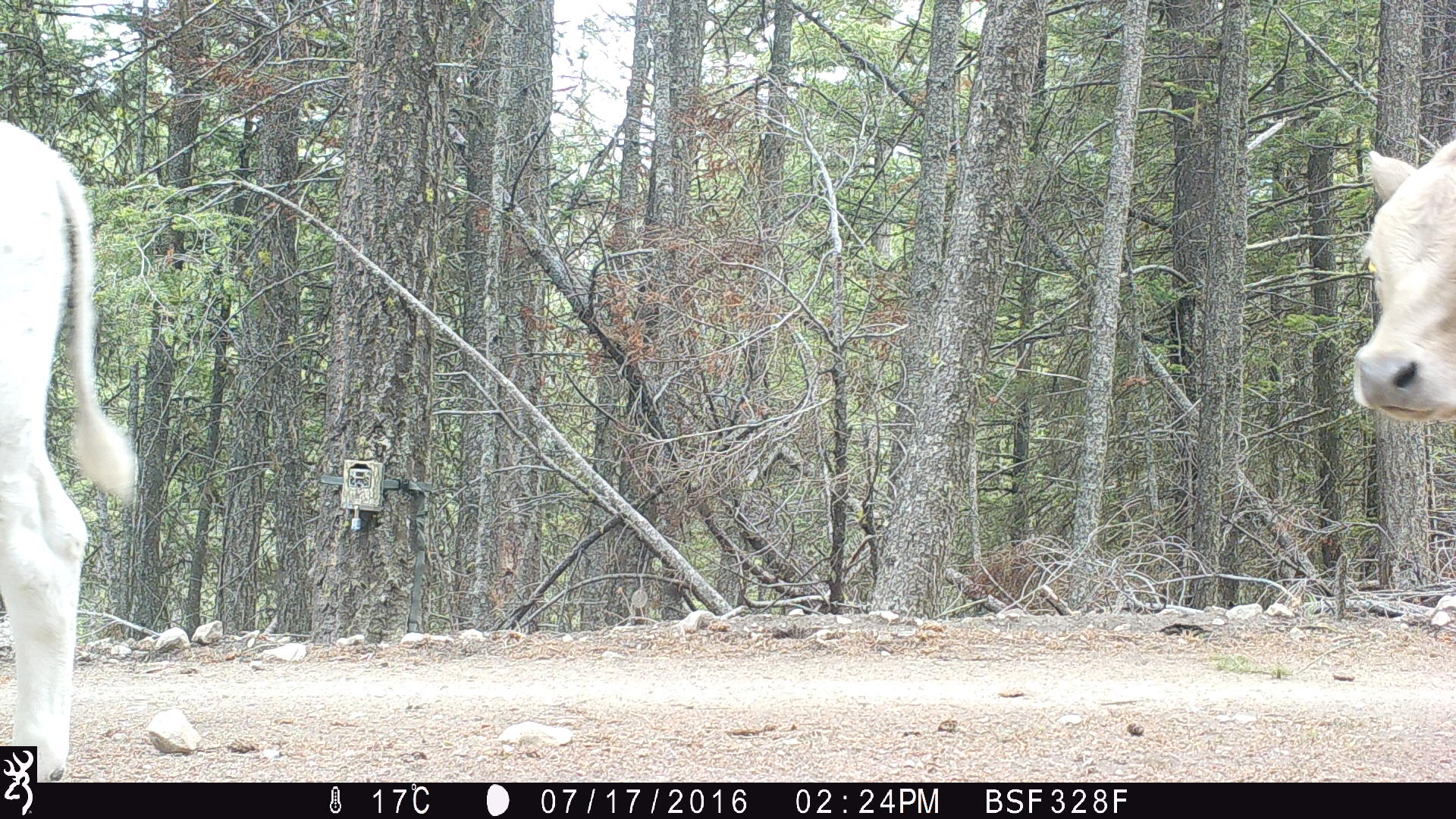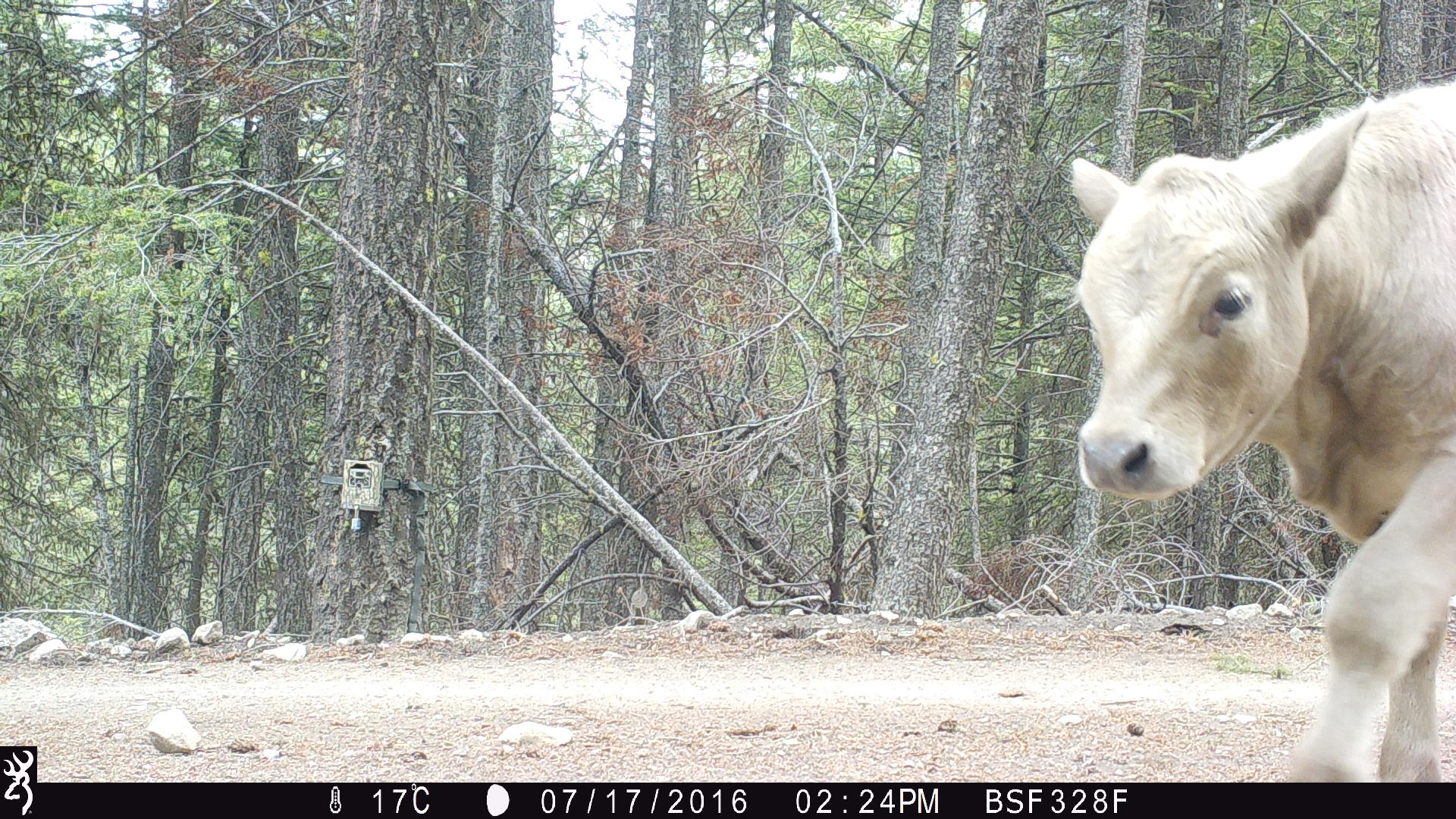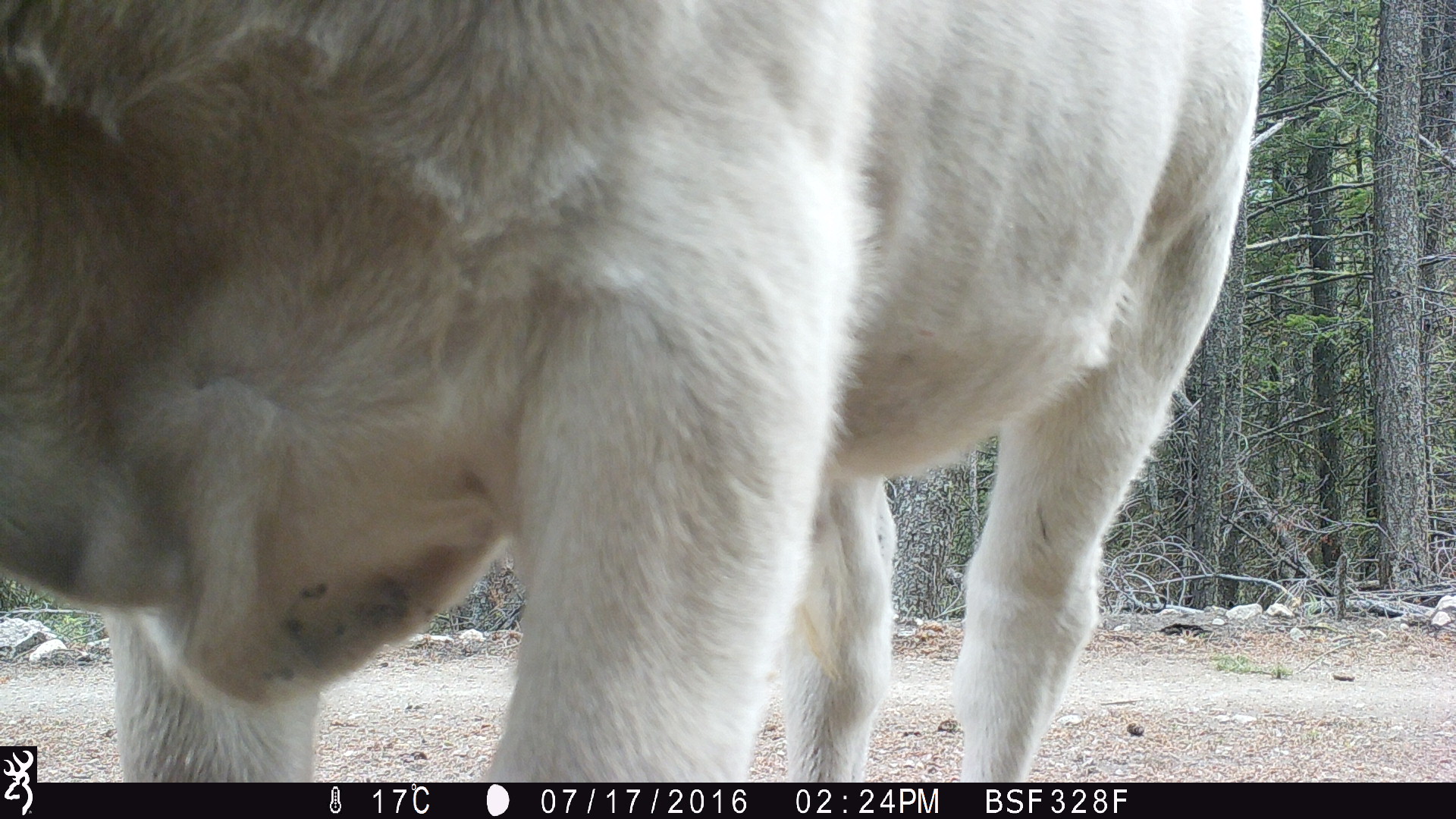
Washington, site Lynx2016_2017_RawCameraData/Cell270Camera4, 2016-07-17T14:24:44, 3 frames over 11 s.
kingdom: Animalia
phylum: Chordata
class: Mammalia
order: Artiodactyla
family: Bovidae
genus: Bos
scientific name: Bos taurus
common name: domestic cattle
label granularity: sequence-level